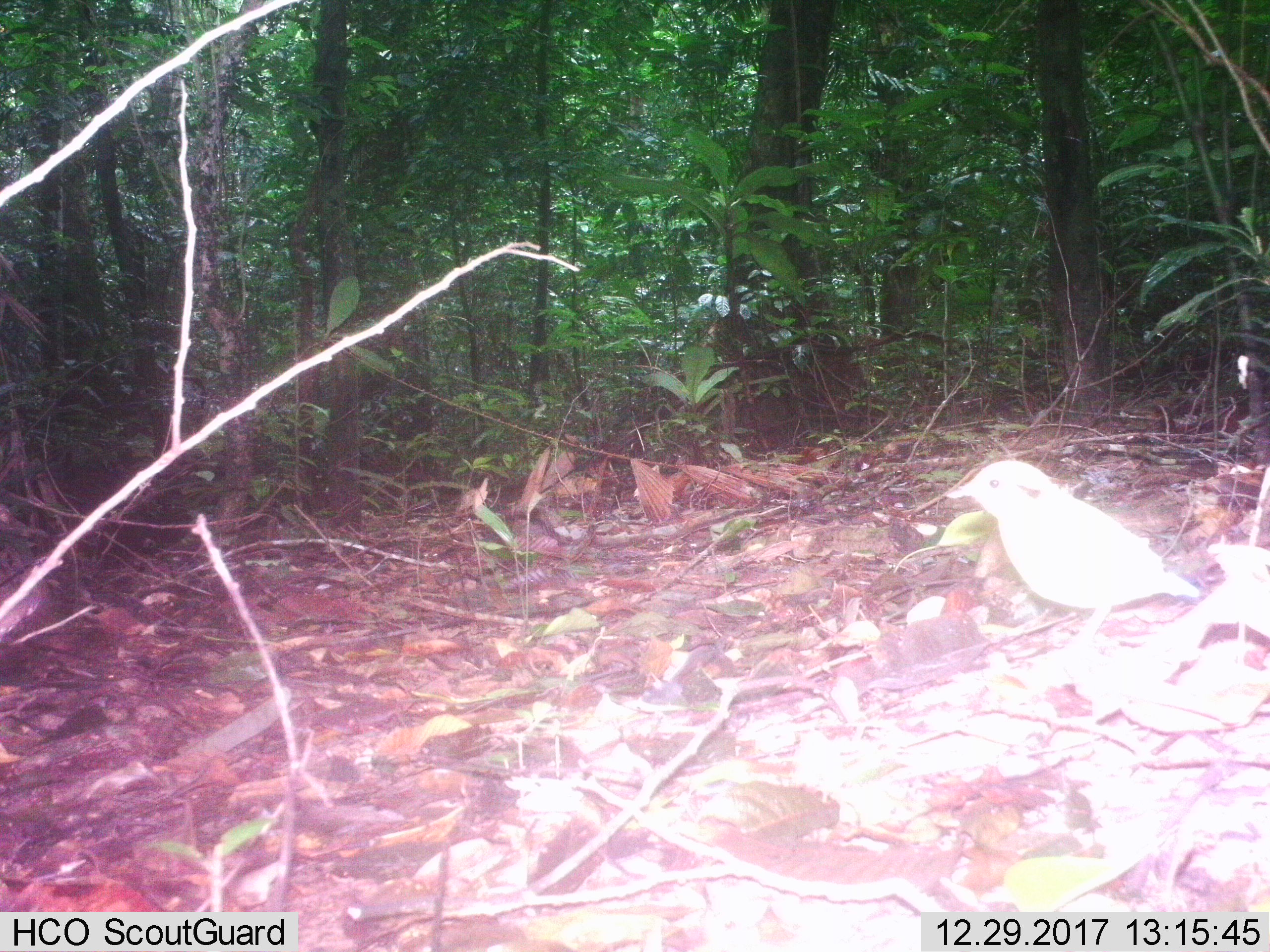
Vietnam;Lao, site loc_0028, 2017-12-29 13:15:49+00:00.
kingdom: Animalia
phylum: Chordata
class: Aves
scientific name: Aves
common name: bird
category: unidentified bird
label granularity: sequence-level